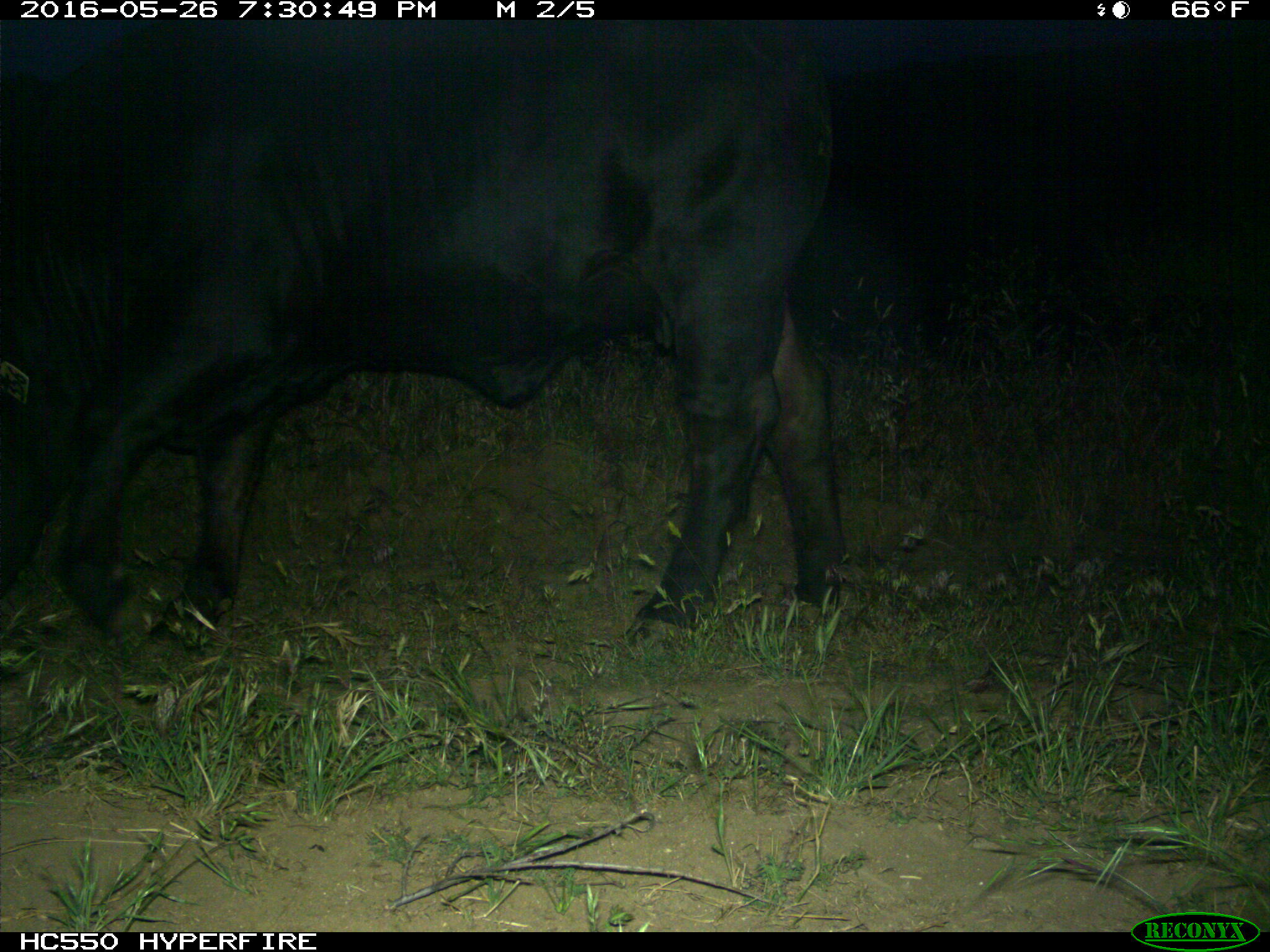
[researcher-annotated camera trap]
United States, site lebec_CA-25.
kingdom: Animalia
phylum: Chordata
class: Mammalia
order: Artiodactyla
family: Bovidae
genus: Bos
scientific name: Bos taurus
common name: domestic cow